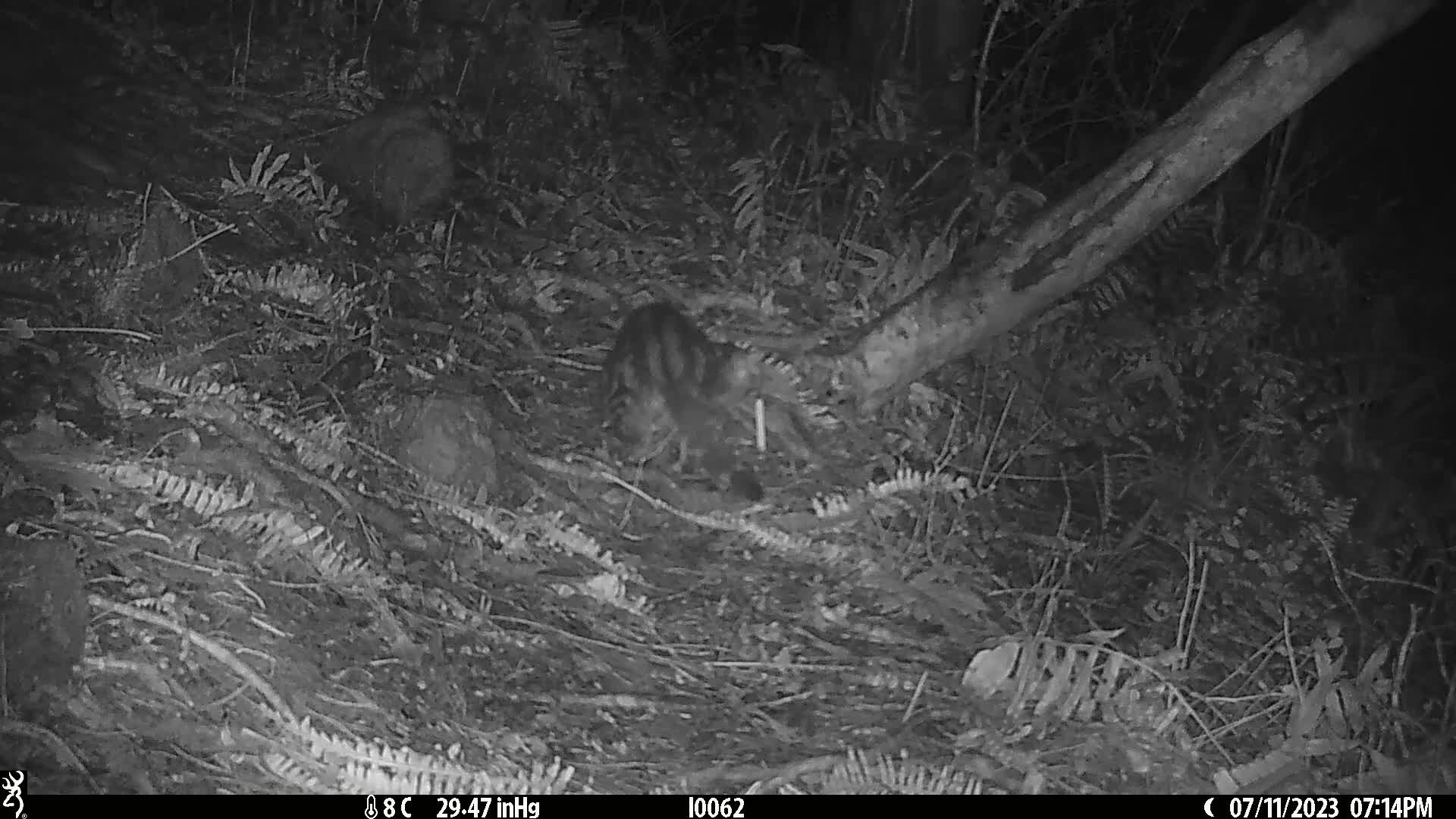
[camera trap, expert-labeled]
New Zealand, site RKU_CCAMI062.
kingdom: Animalia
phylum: Chordata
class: Mammalia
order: Carnivora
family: Felidae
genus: Felis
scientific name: Felis catus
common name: domestic cat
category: cat